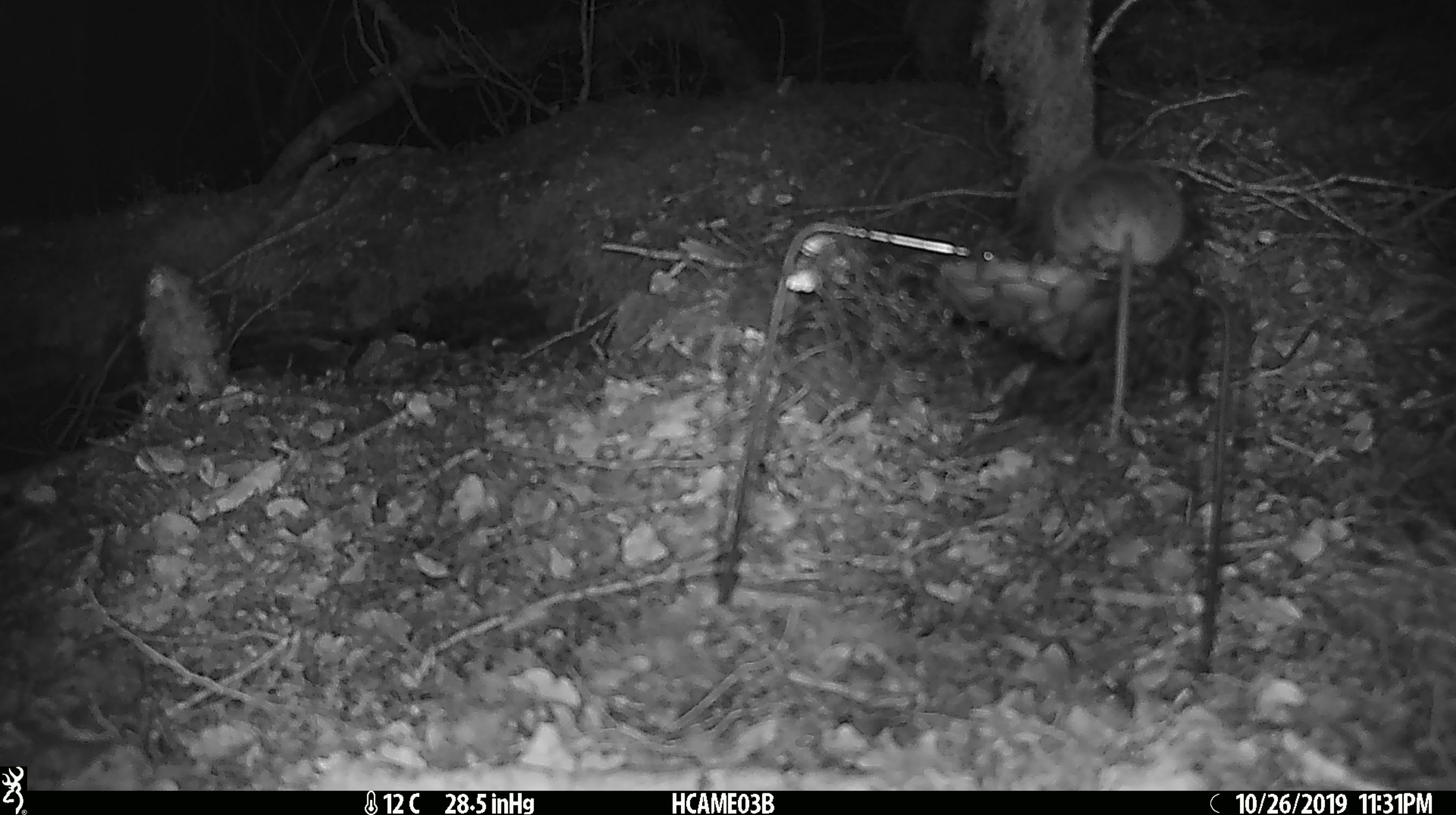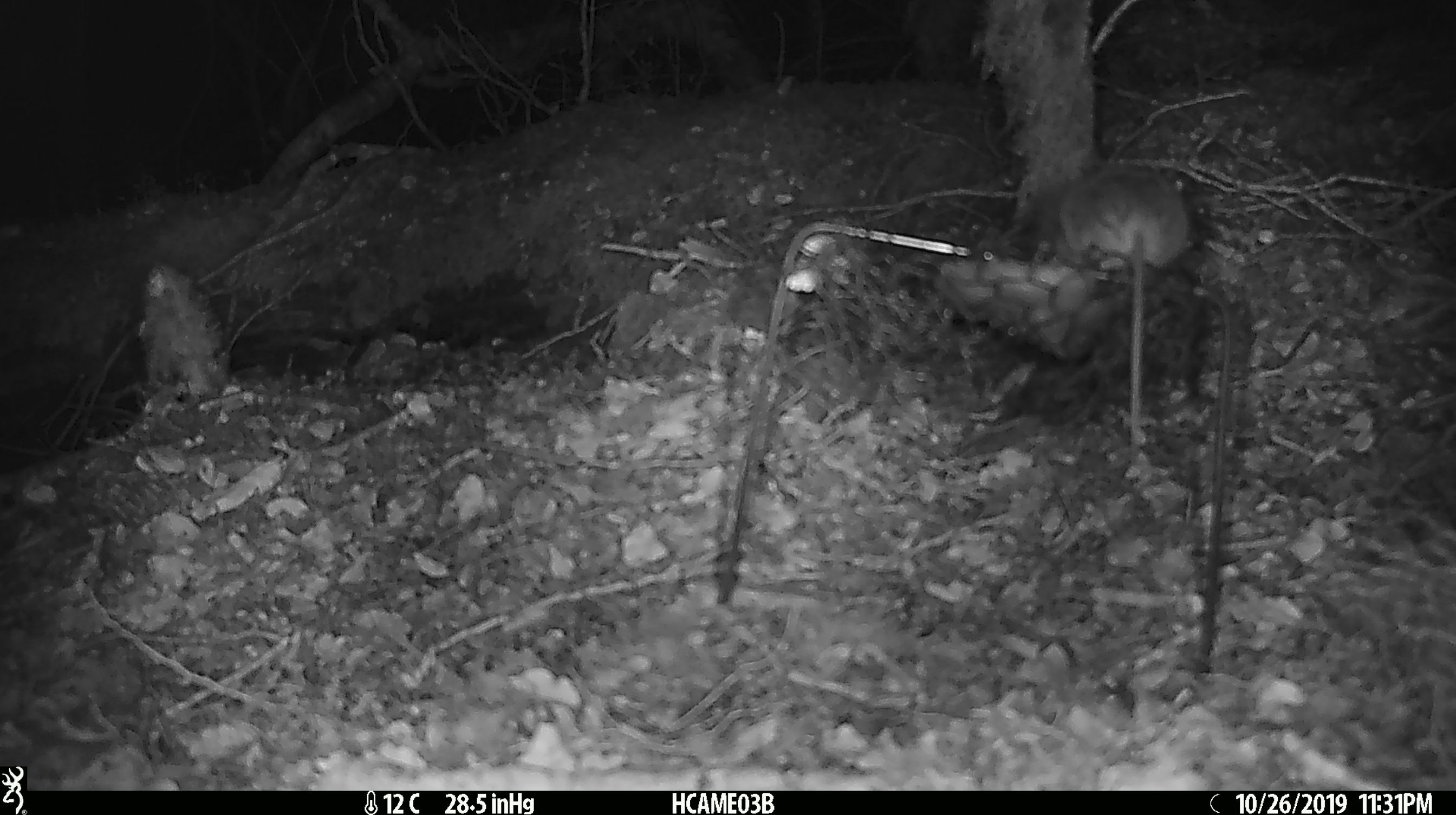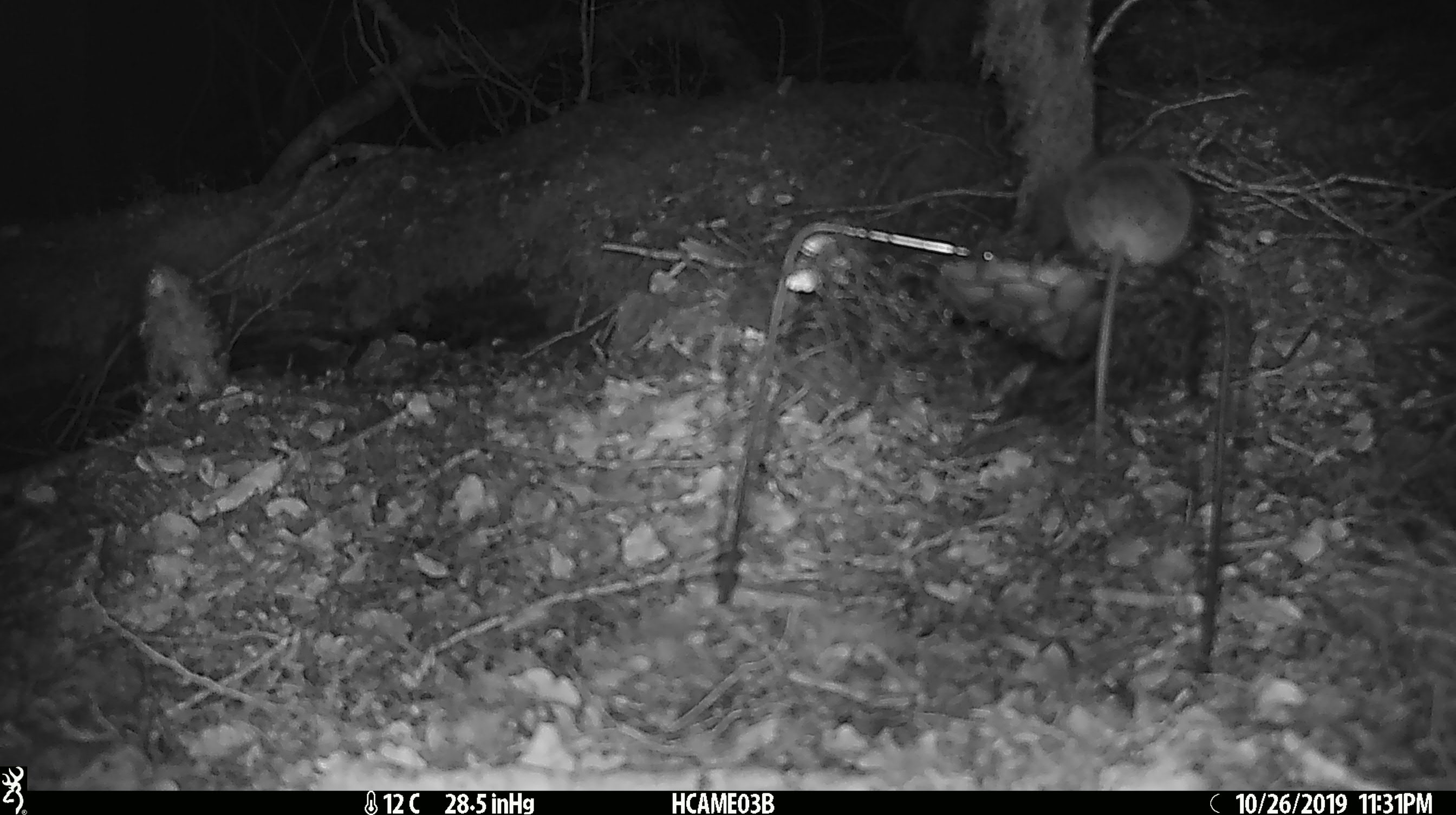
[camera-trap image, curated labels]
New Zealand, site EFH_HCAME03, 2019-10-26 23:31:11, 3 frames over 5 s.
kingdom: Animalia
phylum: Chordata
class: Mammalia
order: Rodentia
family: Muridae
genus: Mus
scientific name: Mus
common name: mouse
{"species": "mouse (Mus)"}